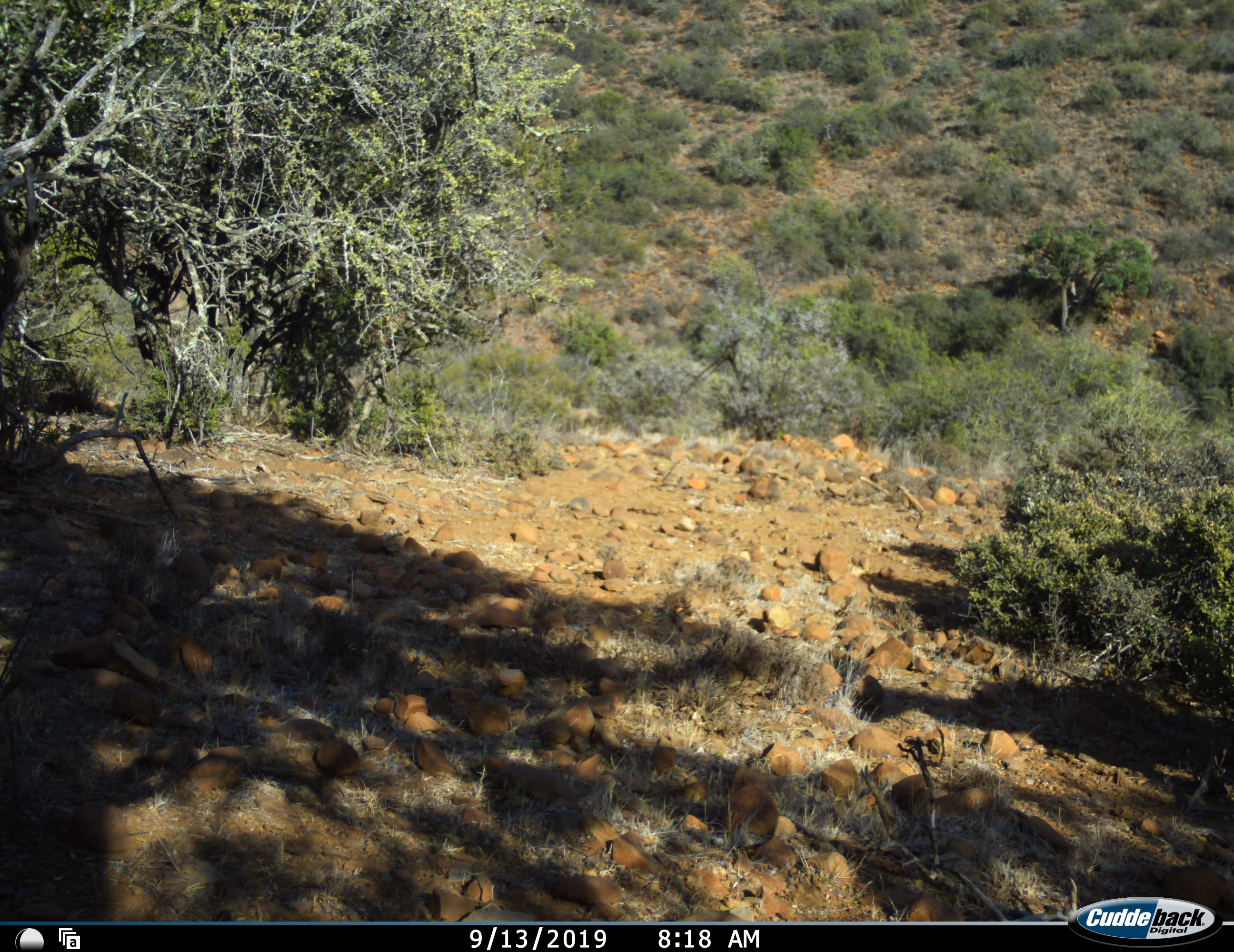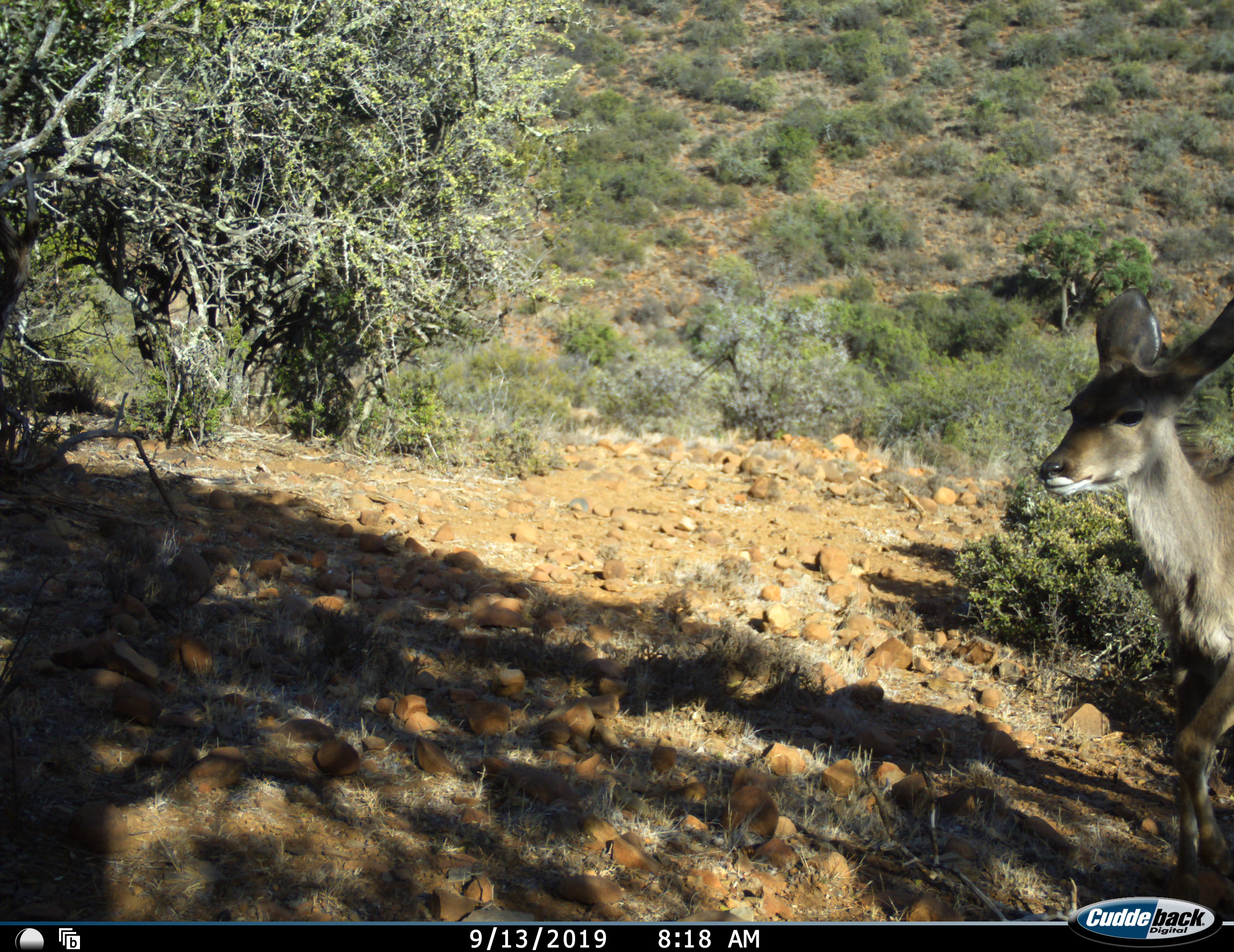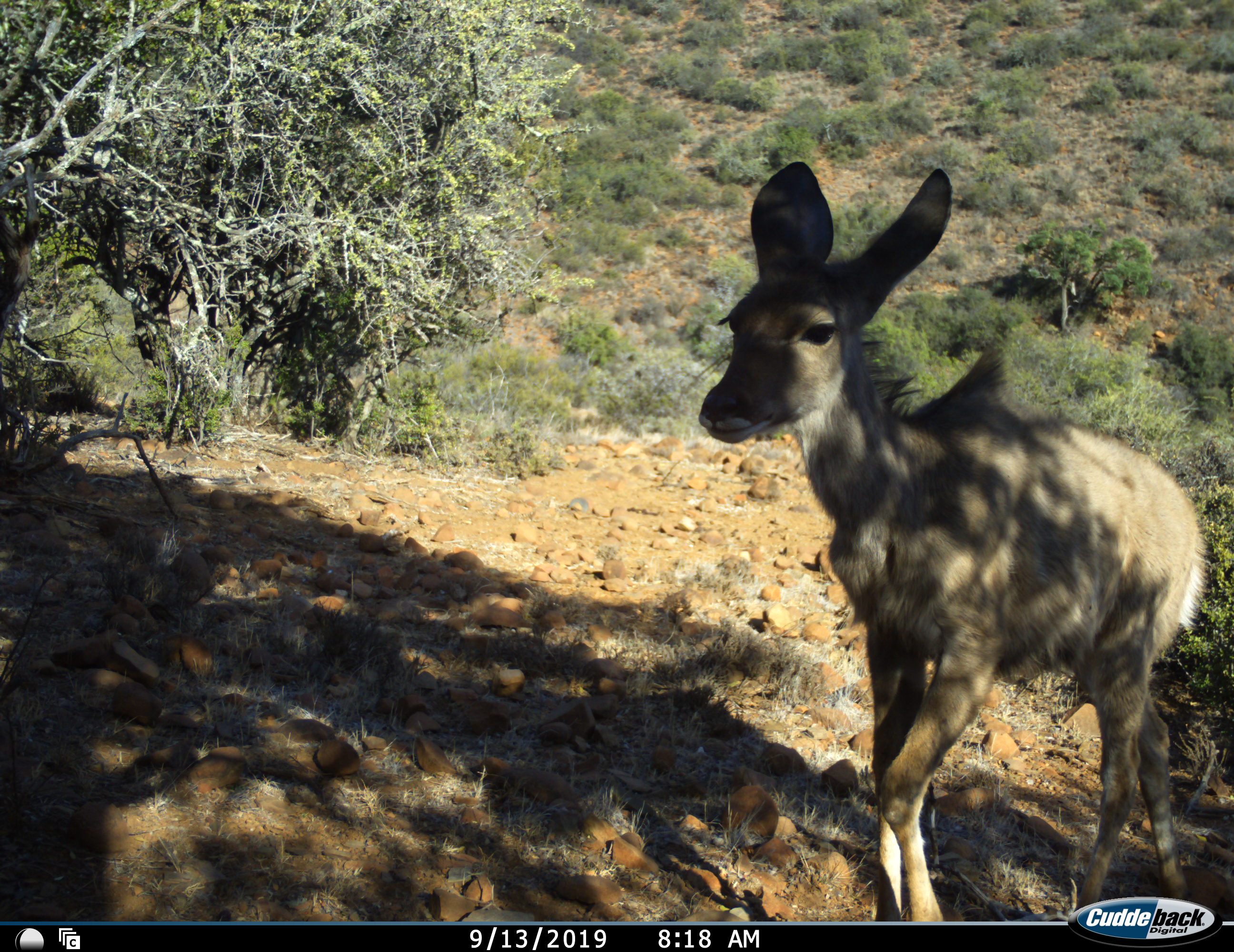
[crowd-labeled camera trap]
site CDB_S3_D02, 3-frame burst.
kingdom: Animalia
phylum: Chordata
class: Mammalia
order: Artiodactyla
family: Bovidae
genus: Tragelaphus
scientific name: Tragelaphus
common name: kudu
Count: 1.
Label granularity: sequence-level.